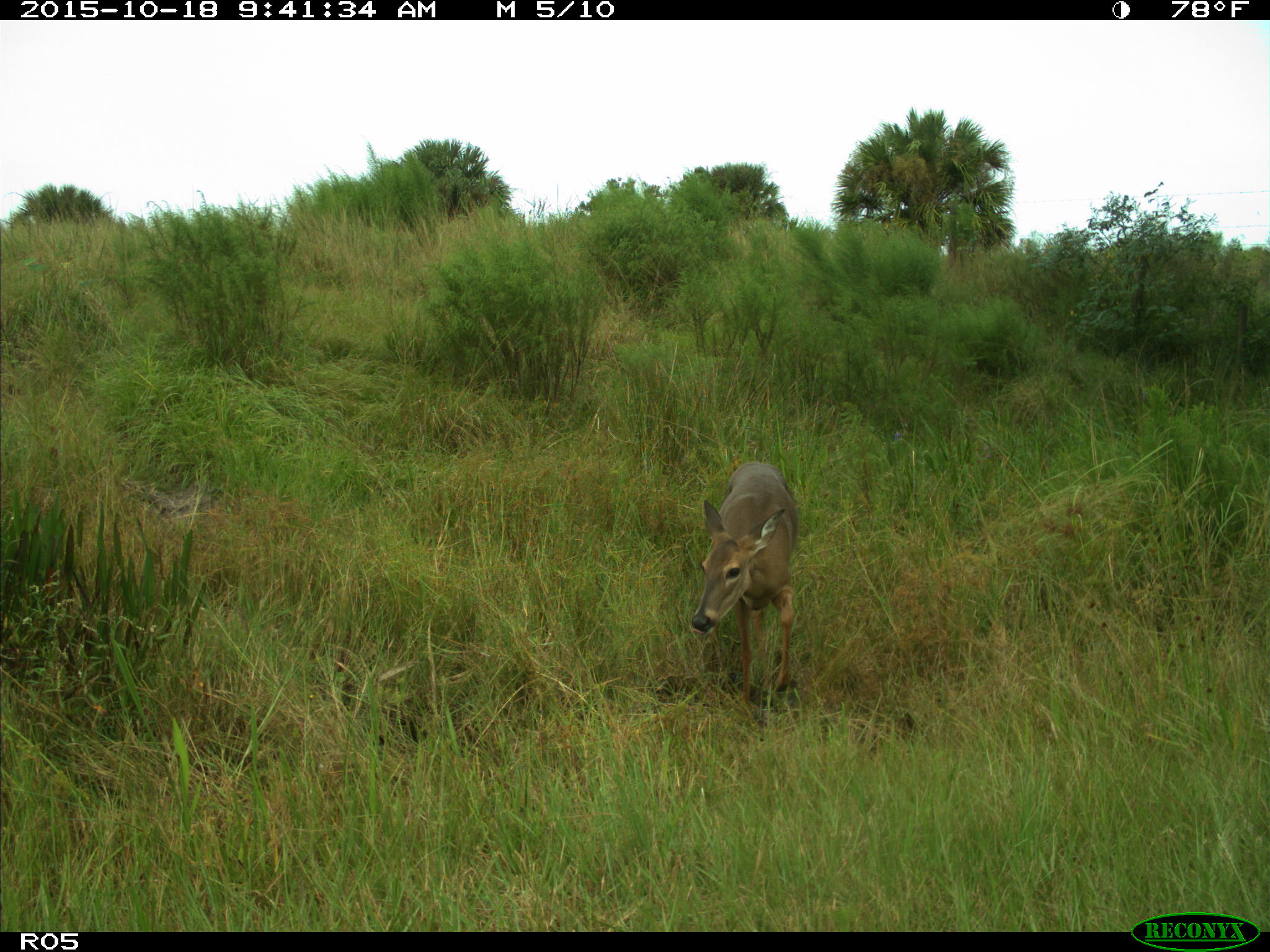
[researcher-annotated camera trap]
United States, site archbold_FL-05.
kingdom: Animalia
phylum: Chordata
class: Mammalia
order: Artiodactyla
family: Cervidae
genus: Odocoileus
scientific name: Odocoileus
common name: deer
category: unidentified deer